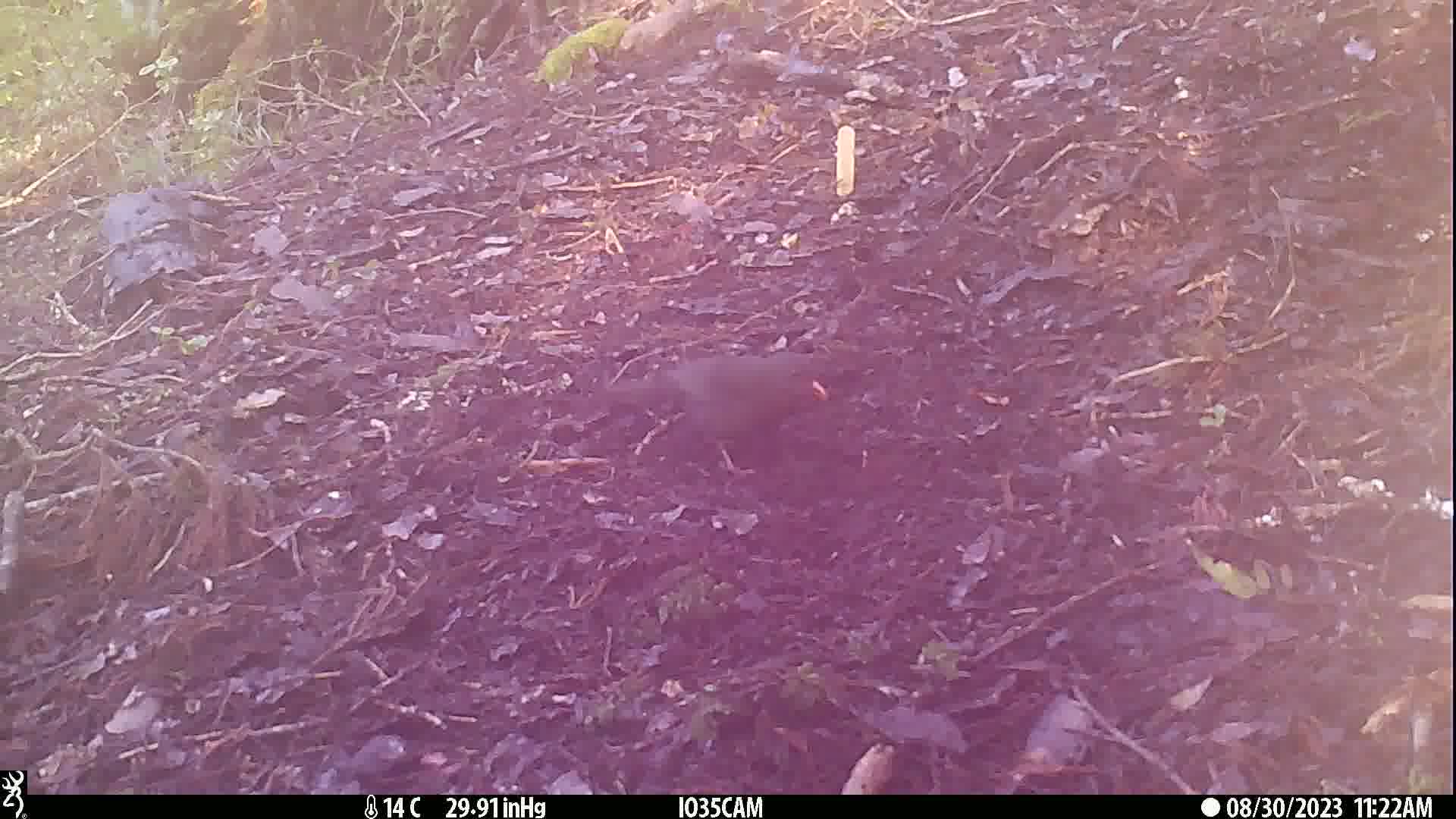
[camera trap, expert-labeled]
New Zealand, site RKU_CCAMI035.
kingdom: Animalia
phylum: Chordata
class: Aves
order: Passeriformes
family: Turdidae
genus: Turdus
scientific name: Turdus merula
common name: eurasian blackbird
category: blackbird